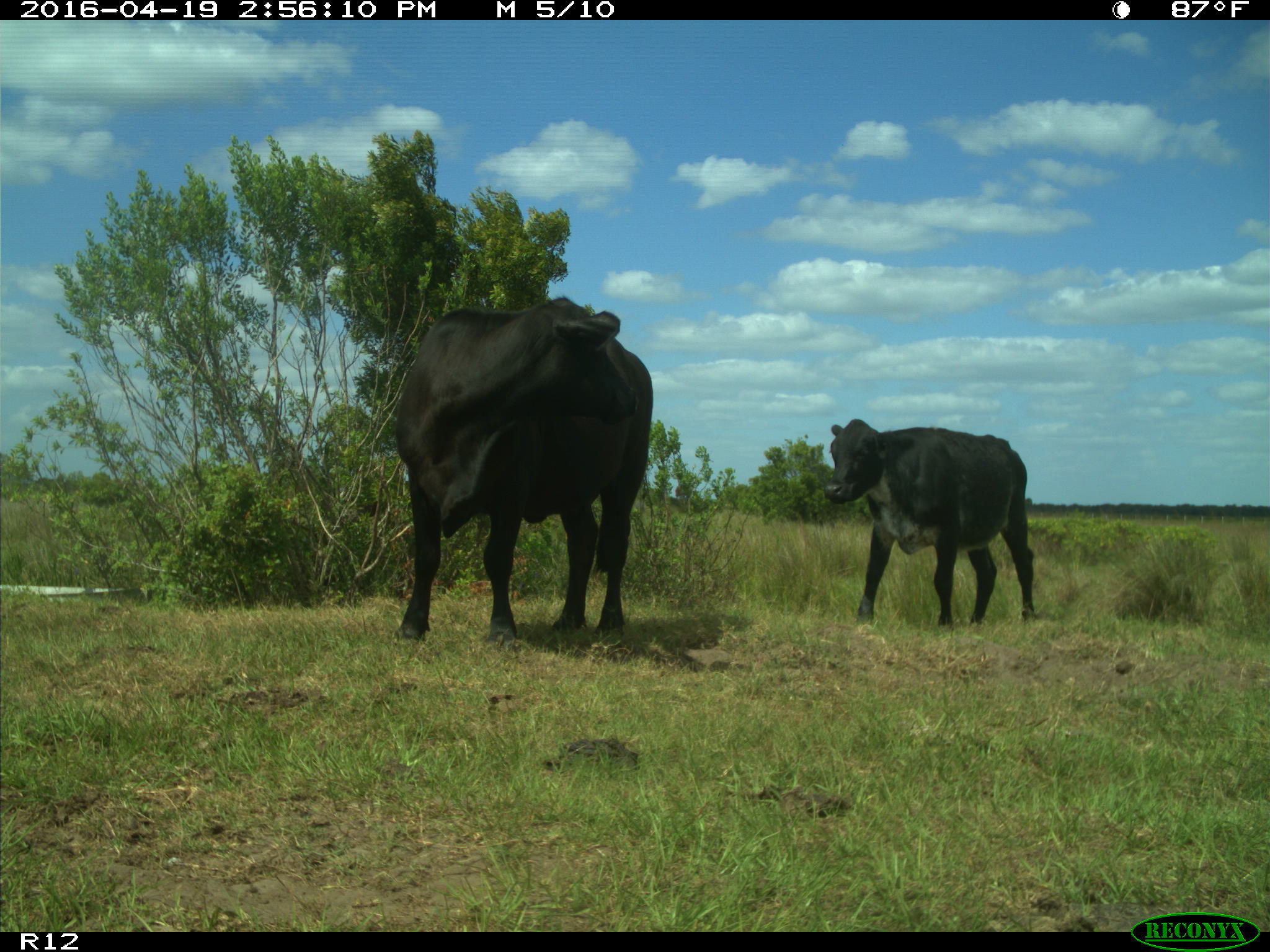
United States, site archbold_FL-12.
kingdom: Animalia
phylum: Chordata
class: Mammalia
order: Artiodactyla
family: Bovidae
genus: Bos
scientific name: Bos taurus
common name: domestic cow